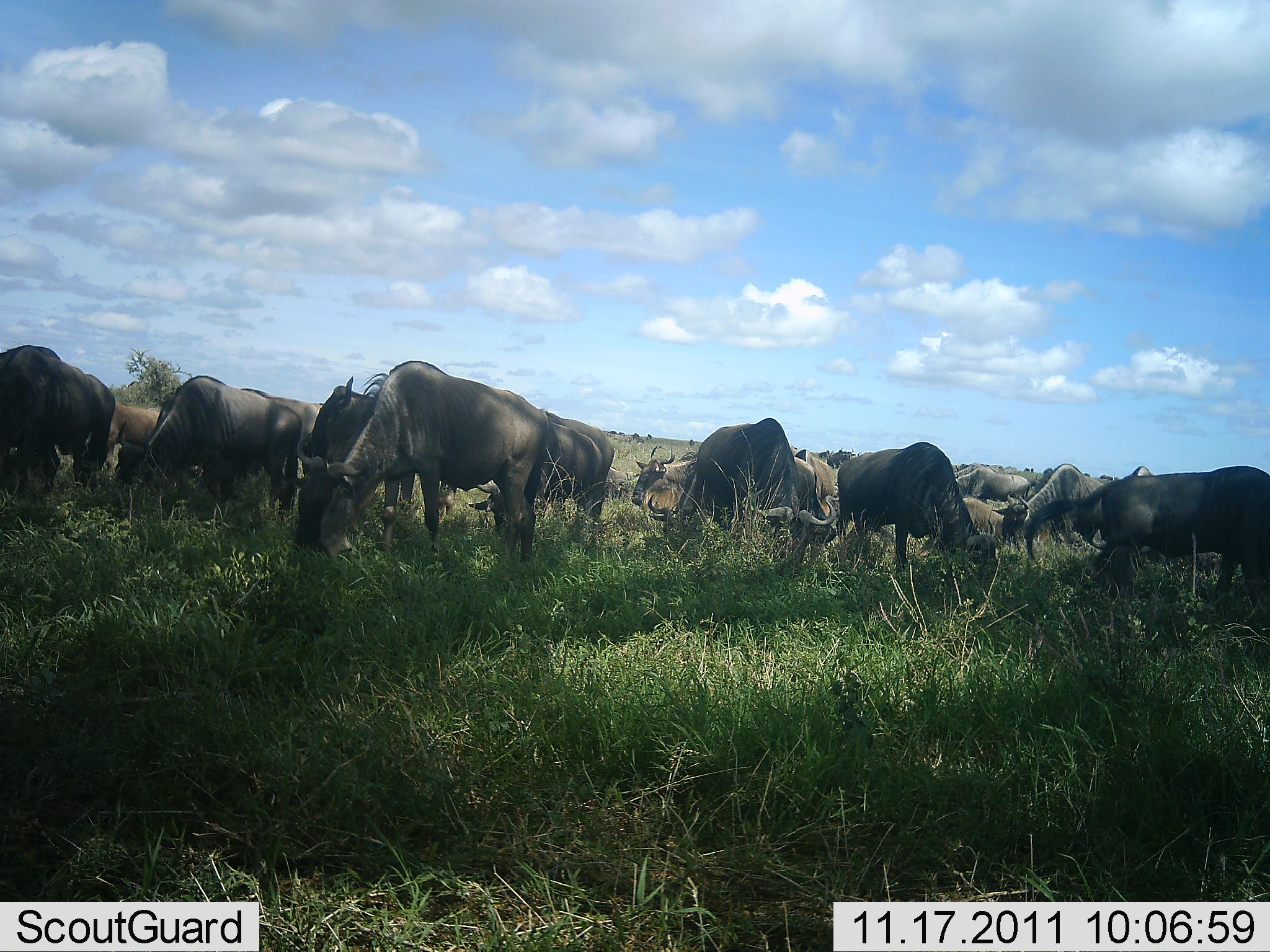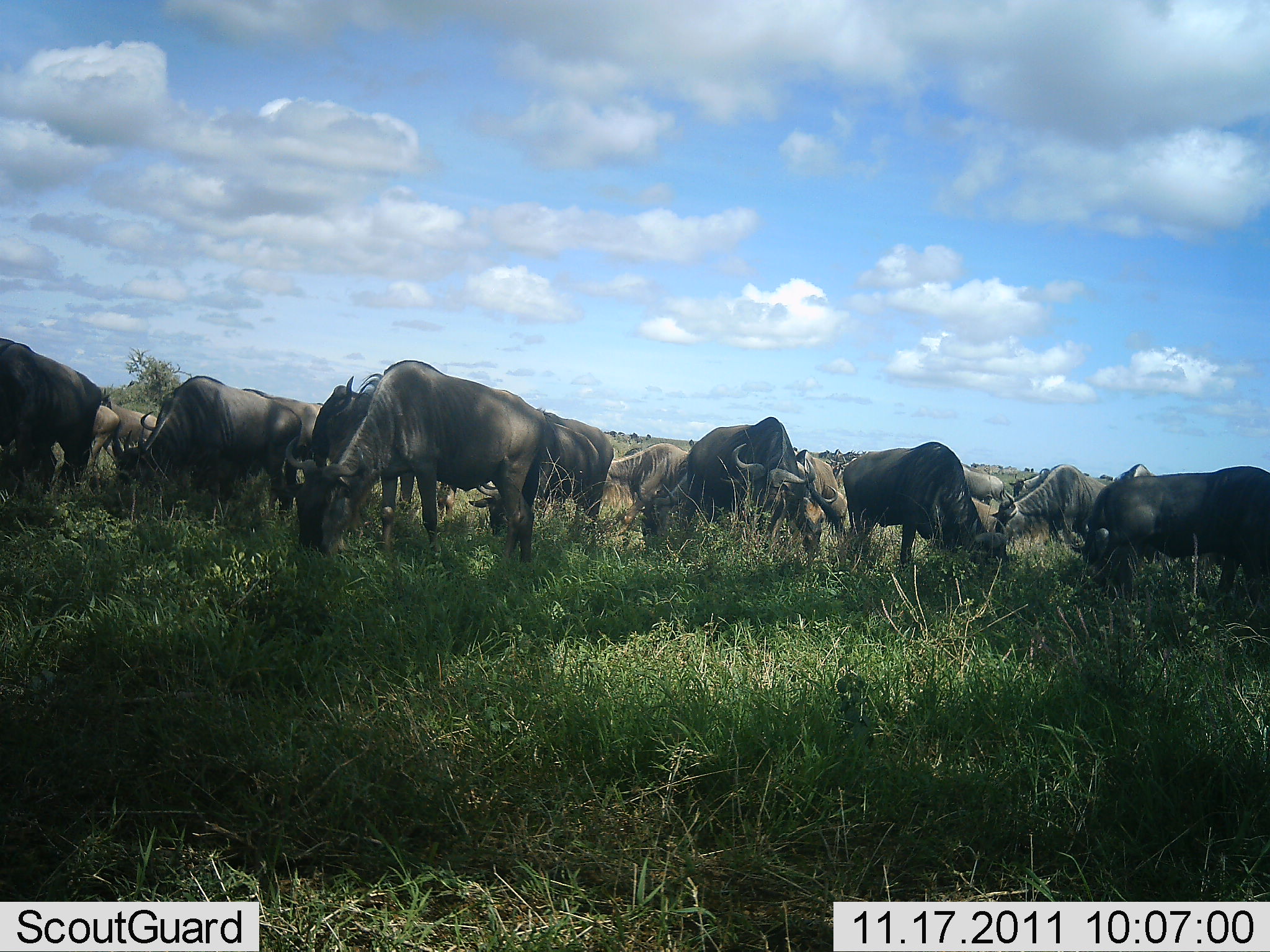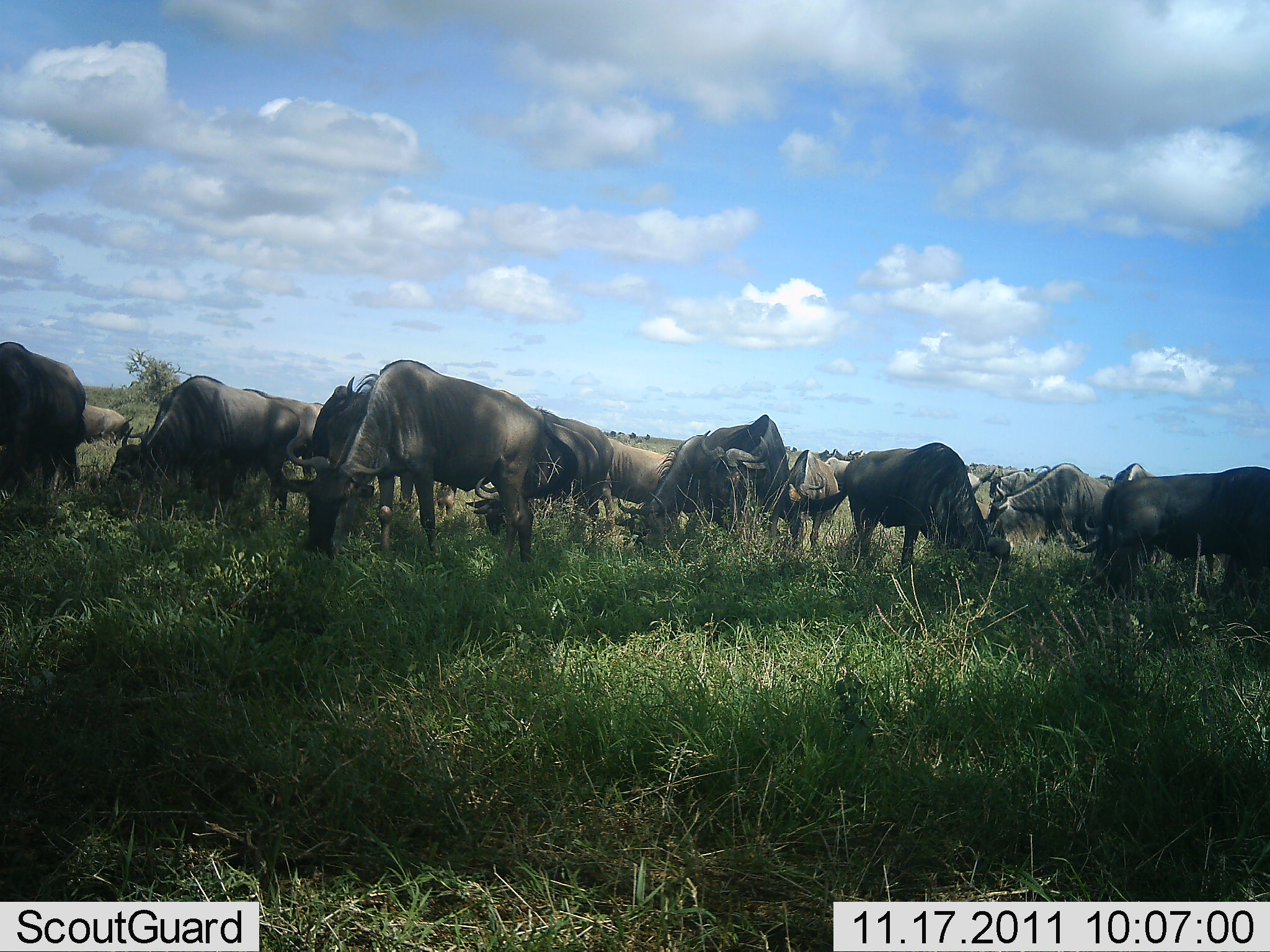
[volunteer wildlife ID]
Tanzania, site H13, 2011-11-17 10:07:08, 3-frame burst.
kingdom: Animalia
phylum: Chordata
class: Mammalia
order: Artiodactyla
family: Bovidae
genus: Connochaetes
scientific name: Connochaetes taurinus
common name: blue wildebeest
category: wildebeest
Wildebeest (blue wildebeest) (Connochaetes taurinus), count 11-50. Behavior (volunteer vote fractions): standing 43%, resting 7%, moving 14%, interacting 0%. Young present (vote fraction): 0%. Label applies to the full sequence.